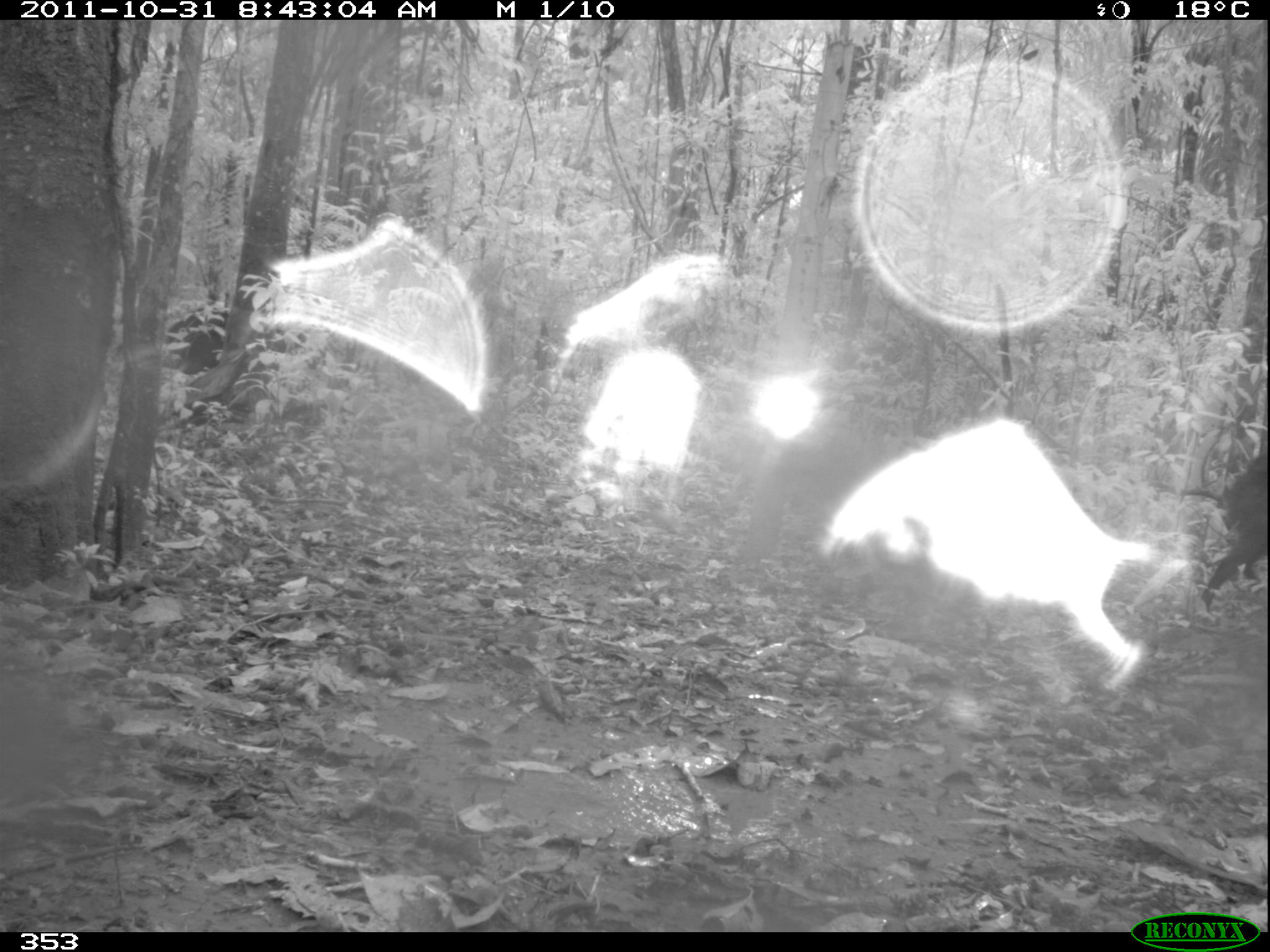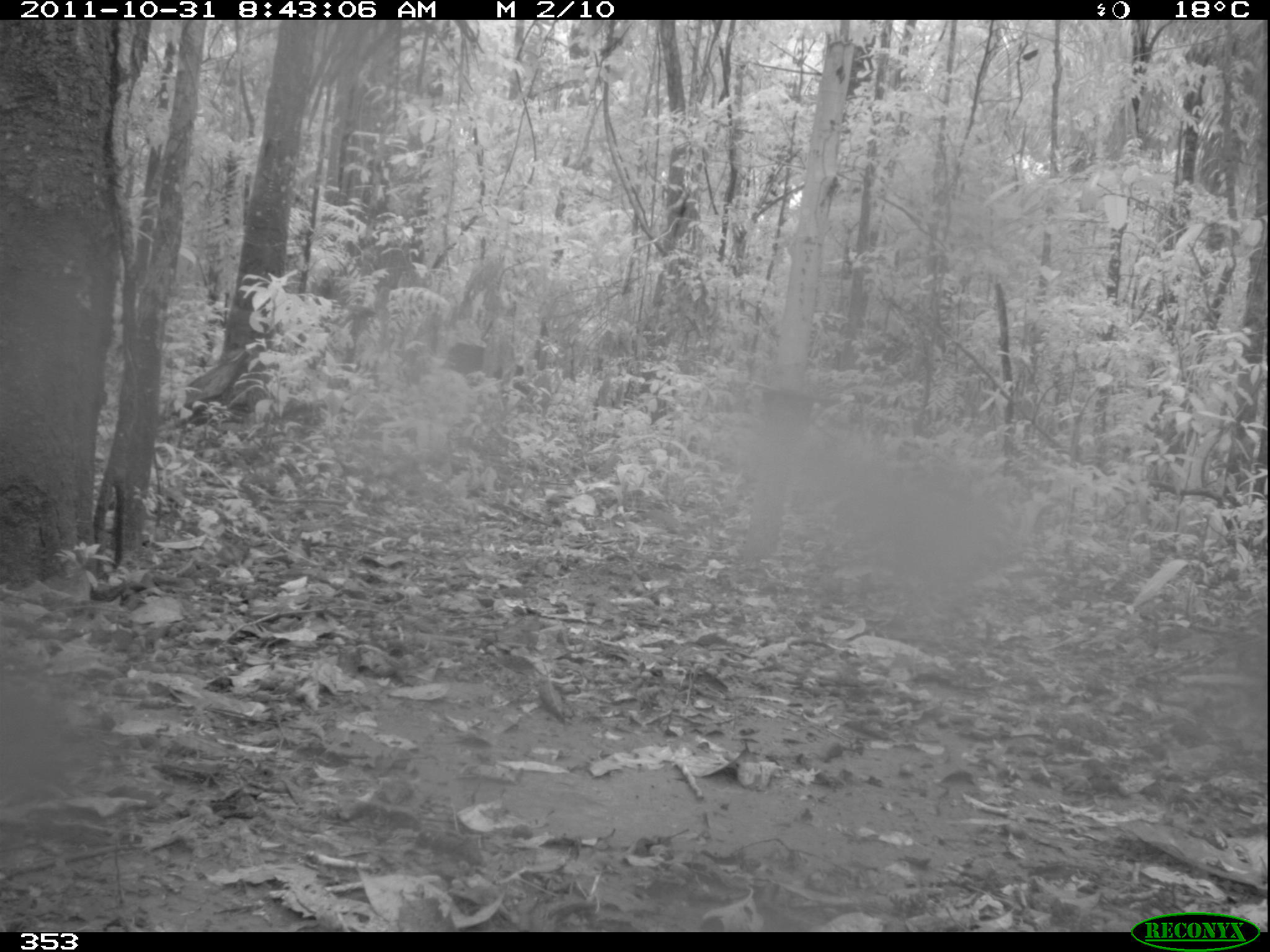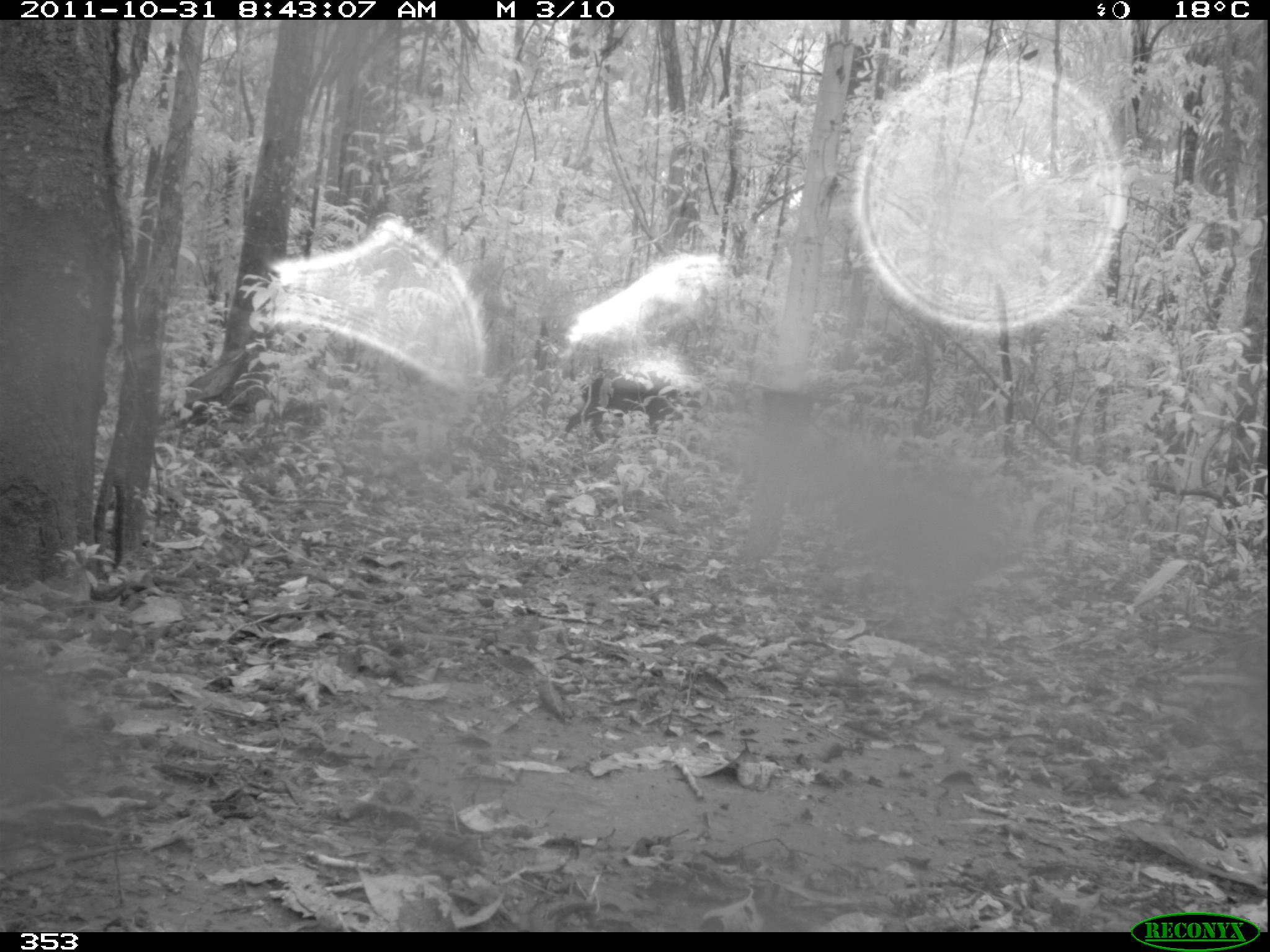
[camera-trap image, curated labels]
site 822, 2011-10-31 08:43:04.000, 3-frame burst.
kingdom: Animalia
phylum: Chordata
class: Mammalia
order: Artiodactyla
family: Tayassuidae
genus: Tayassu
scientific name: Tayassu pecari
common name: white-lipped peccary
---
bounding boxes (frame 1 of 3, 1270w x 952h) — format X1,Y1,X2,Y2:
tayassu pecari: 1178,454,1266,612